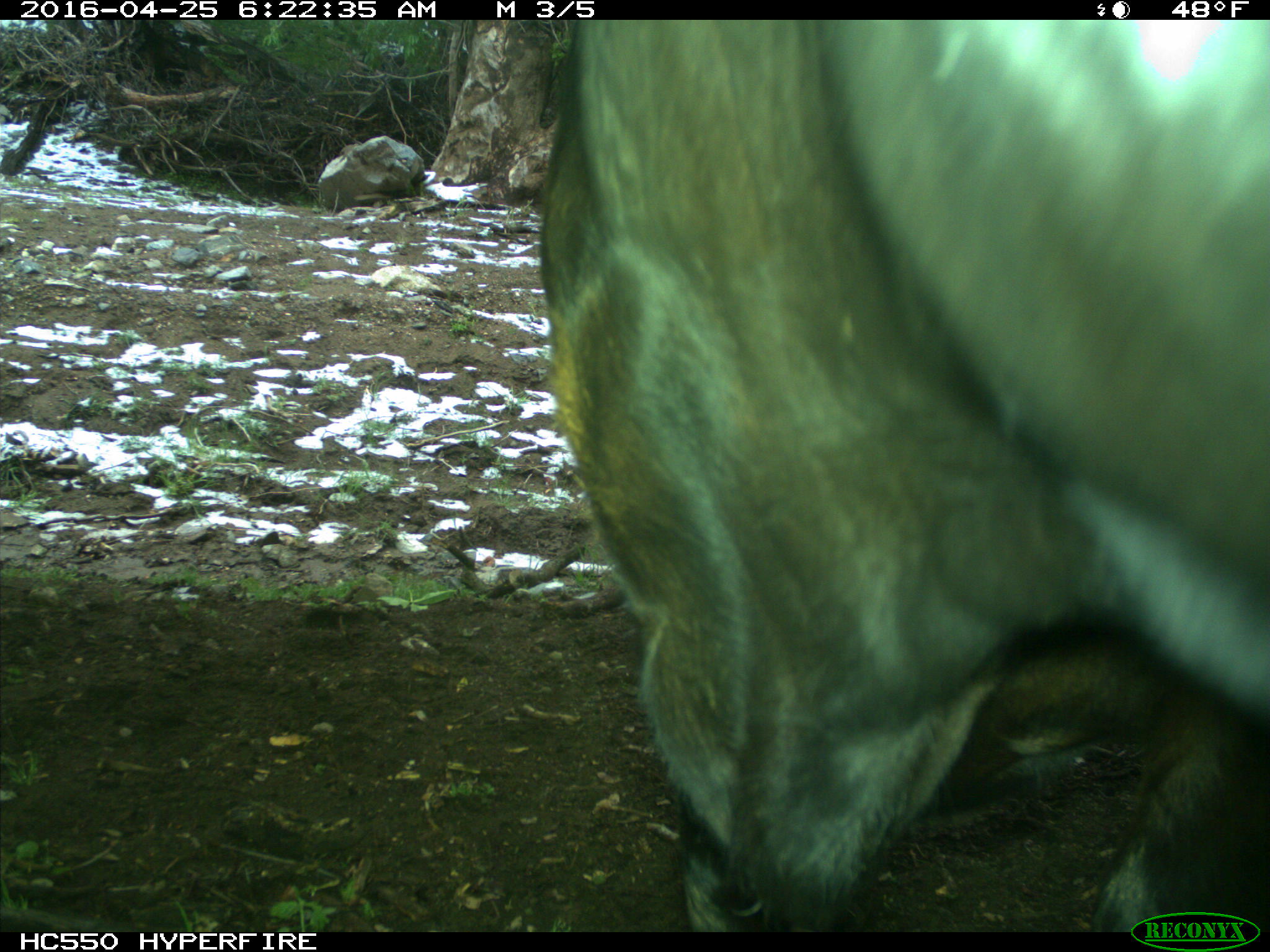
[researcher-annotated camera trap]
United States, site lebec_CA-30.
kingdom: Animalia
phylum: Chordata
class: Mammalia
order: Artiodactyla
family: Bovidae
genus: Bos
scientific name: Bos taurus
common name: domestic cow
Bos taurus (domestic cow).